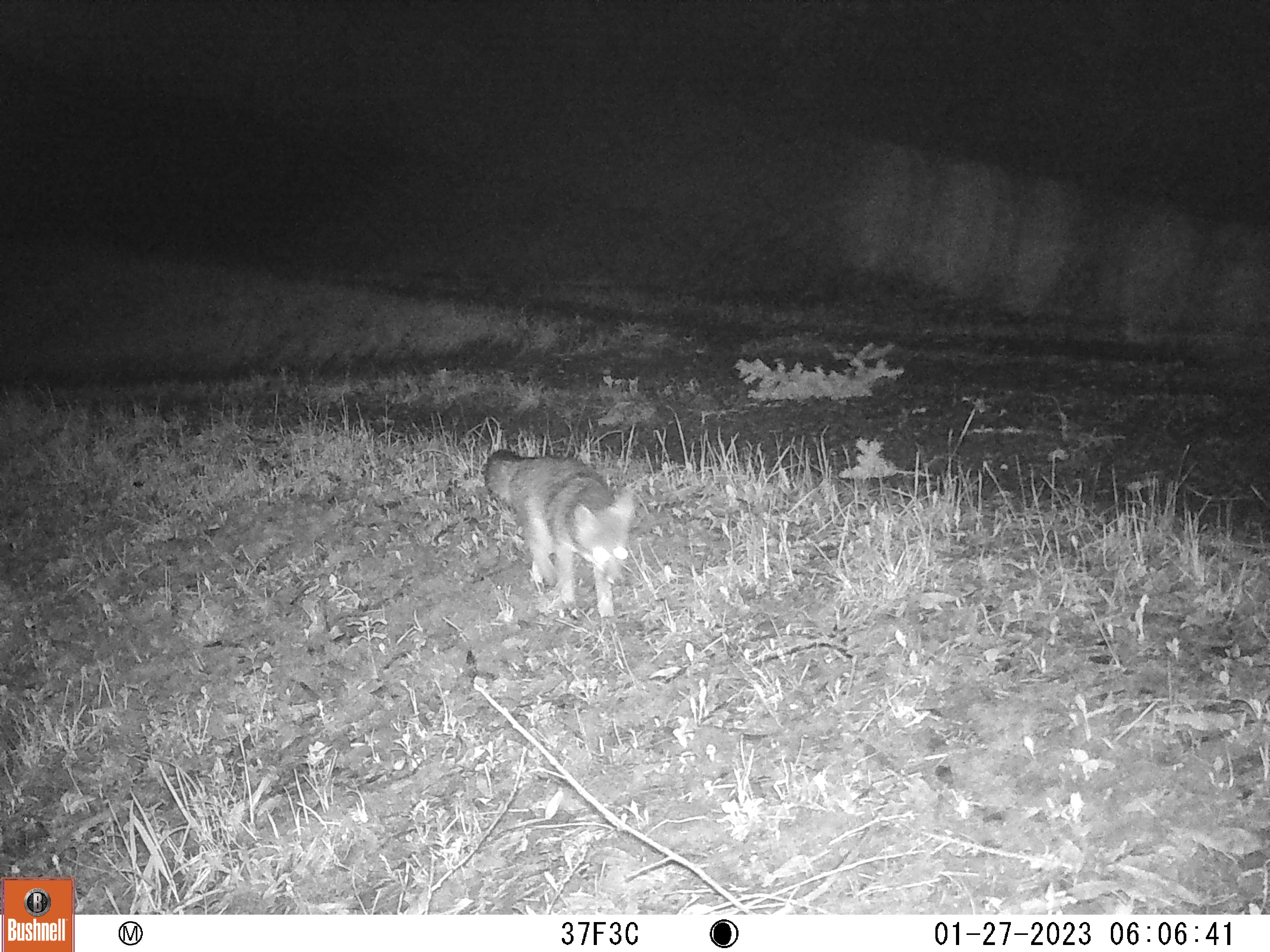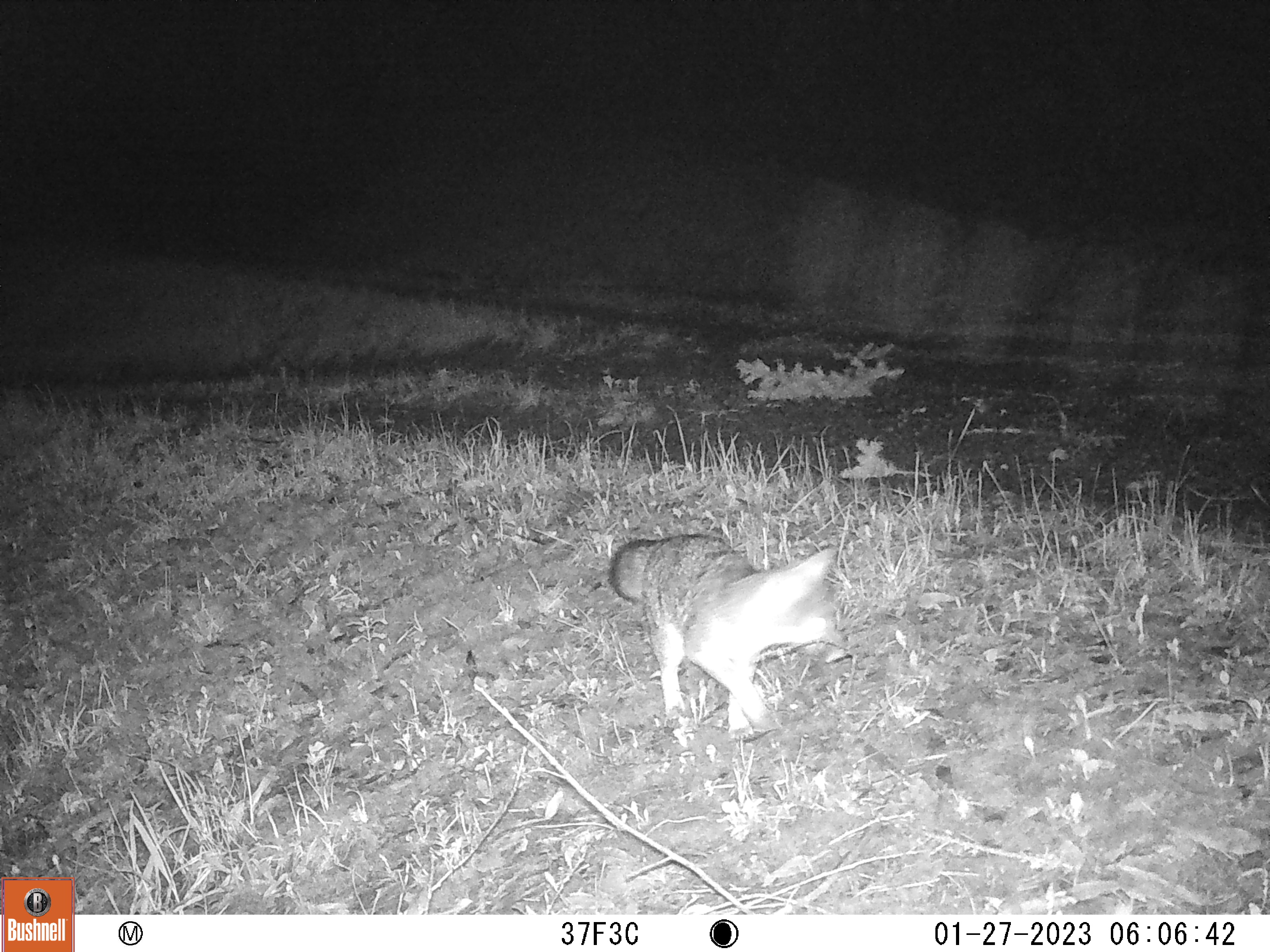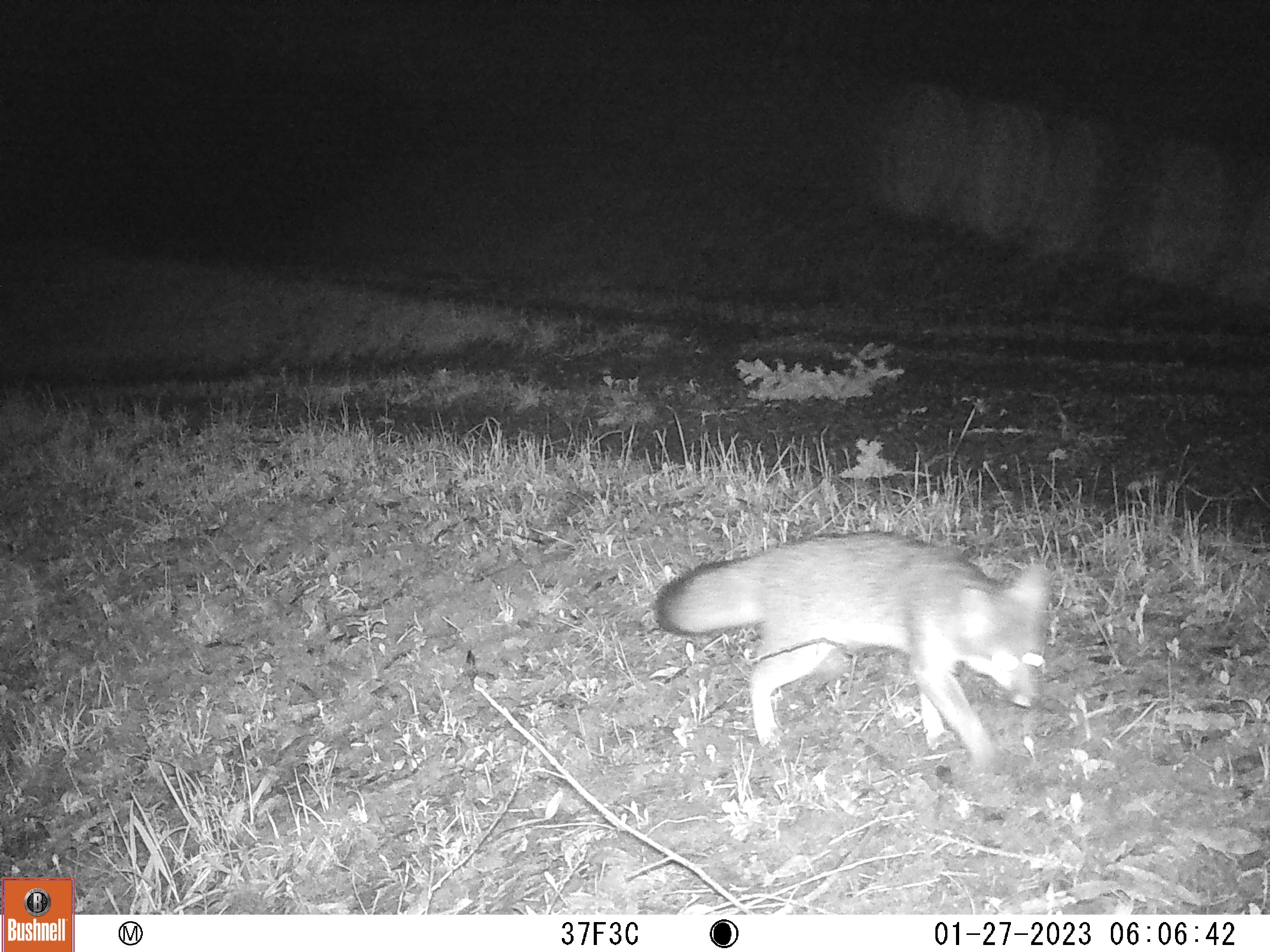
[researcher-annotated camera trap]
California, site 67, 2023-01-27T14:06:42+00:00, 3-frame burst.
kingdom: Animalia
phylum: Chordata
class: Mammalia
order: Carnivora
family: Canidae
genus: Urocyon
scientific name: Urocyon cinereoargenteus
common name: gray fox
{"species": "gray fox (Urocyon cinereoargenteus)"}